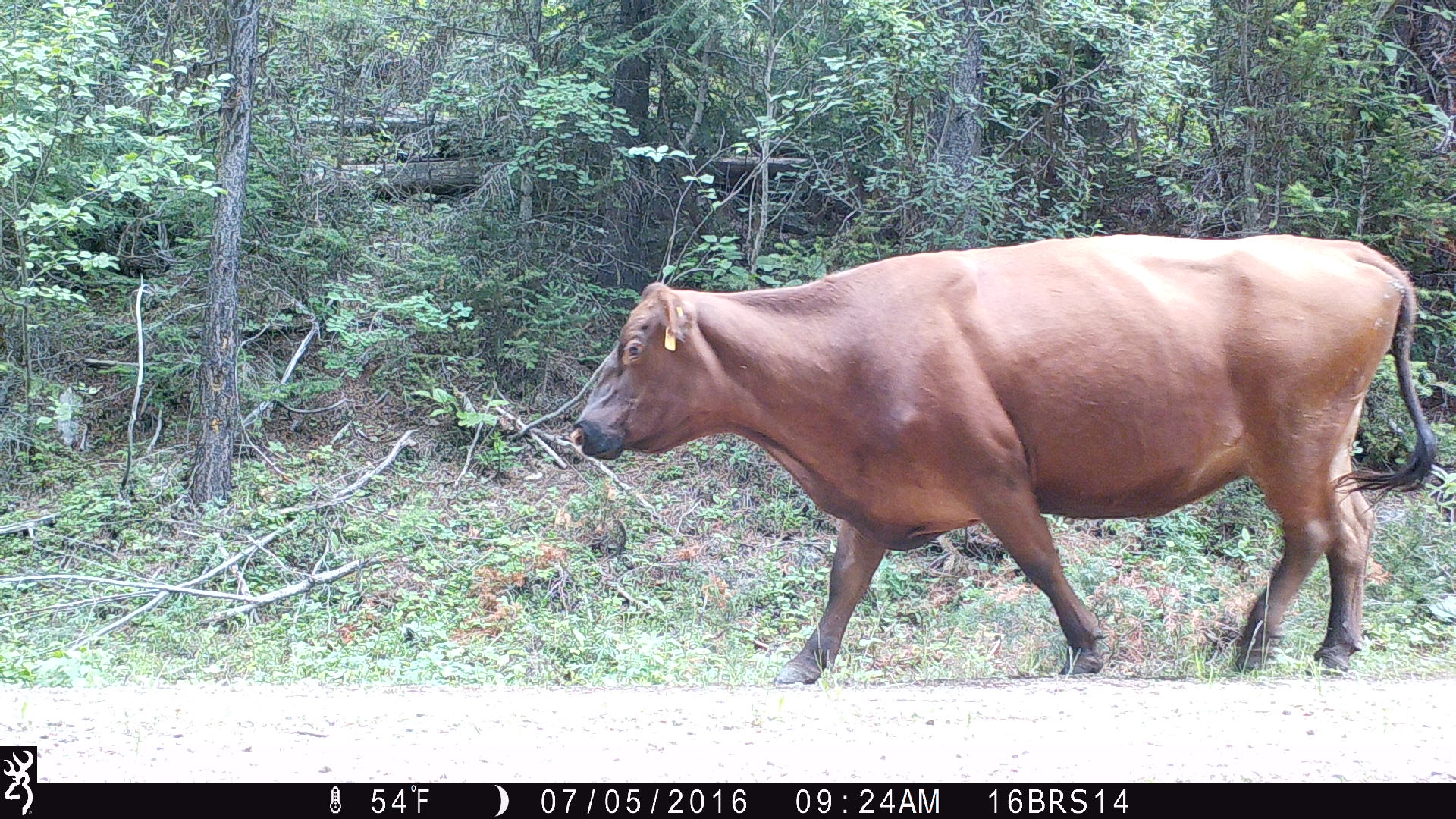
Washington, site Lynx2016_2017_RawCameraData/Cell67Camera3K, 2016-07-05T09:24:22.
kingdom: Animalia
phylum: Chordata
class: Mammalia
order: Artiodactyla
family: Bovidae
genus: Bos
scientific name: Bos taurus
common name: domestic cattle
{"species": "domestic cattle (Bos taurus)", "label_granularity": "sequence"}